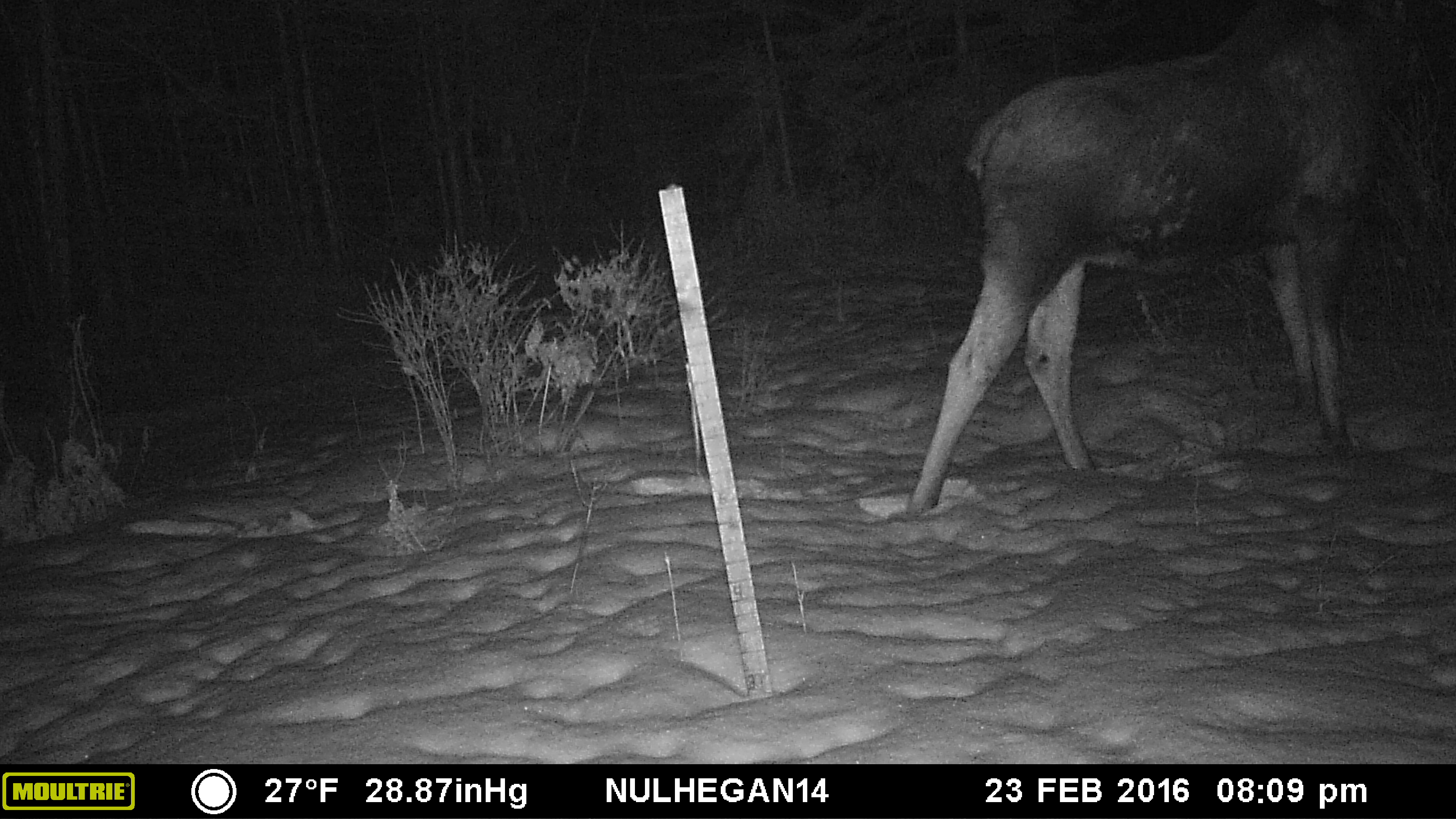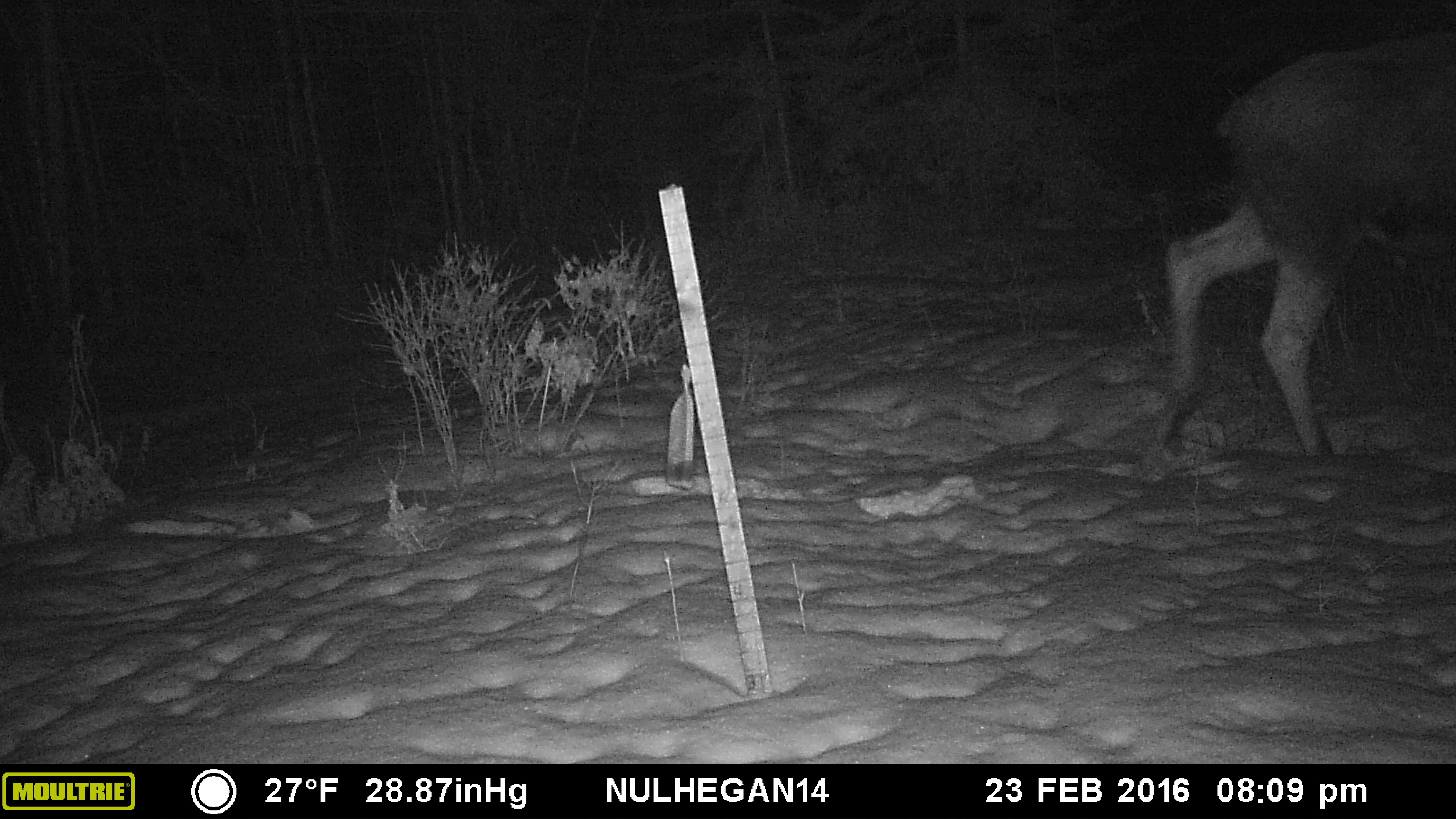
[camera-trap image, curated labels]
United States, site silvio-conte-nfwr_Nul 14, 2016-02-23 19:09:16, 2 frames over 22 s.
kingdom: Animalia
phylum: Chordata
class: Mammalia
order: Artiodactyla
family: Cervidae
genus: Alces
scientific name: Alces alces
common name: moose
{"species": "moose (Alces alces)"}